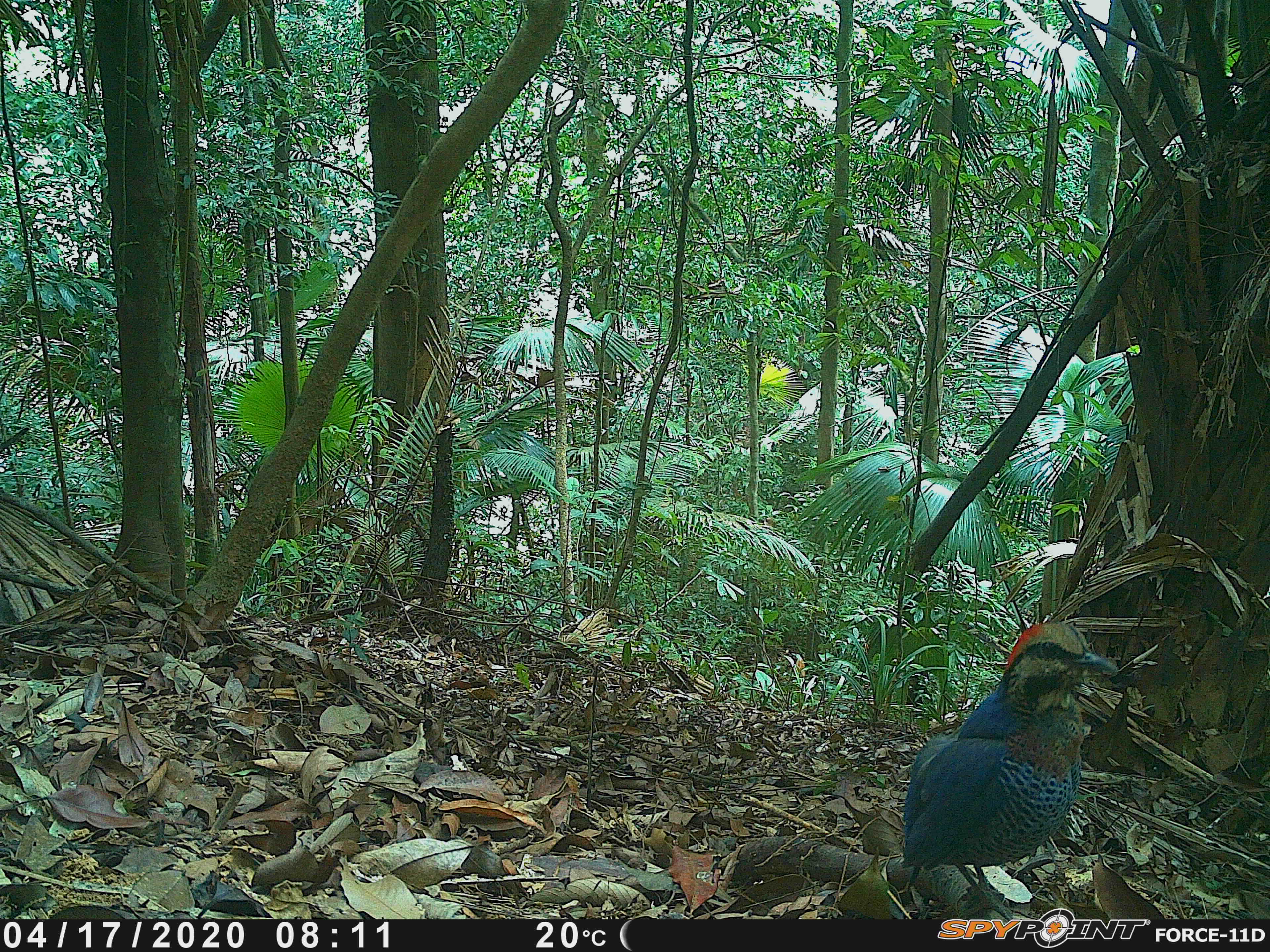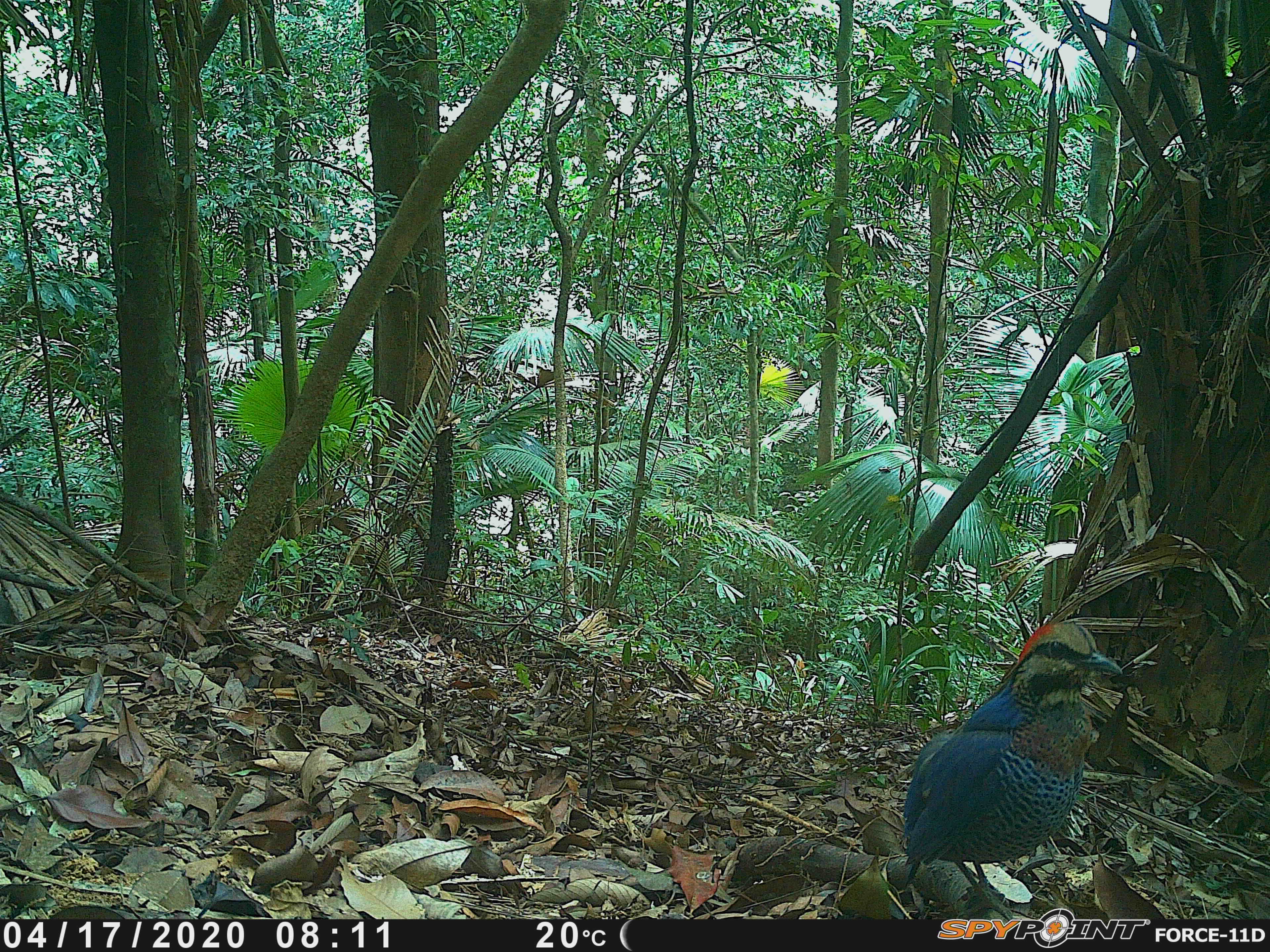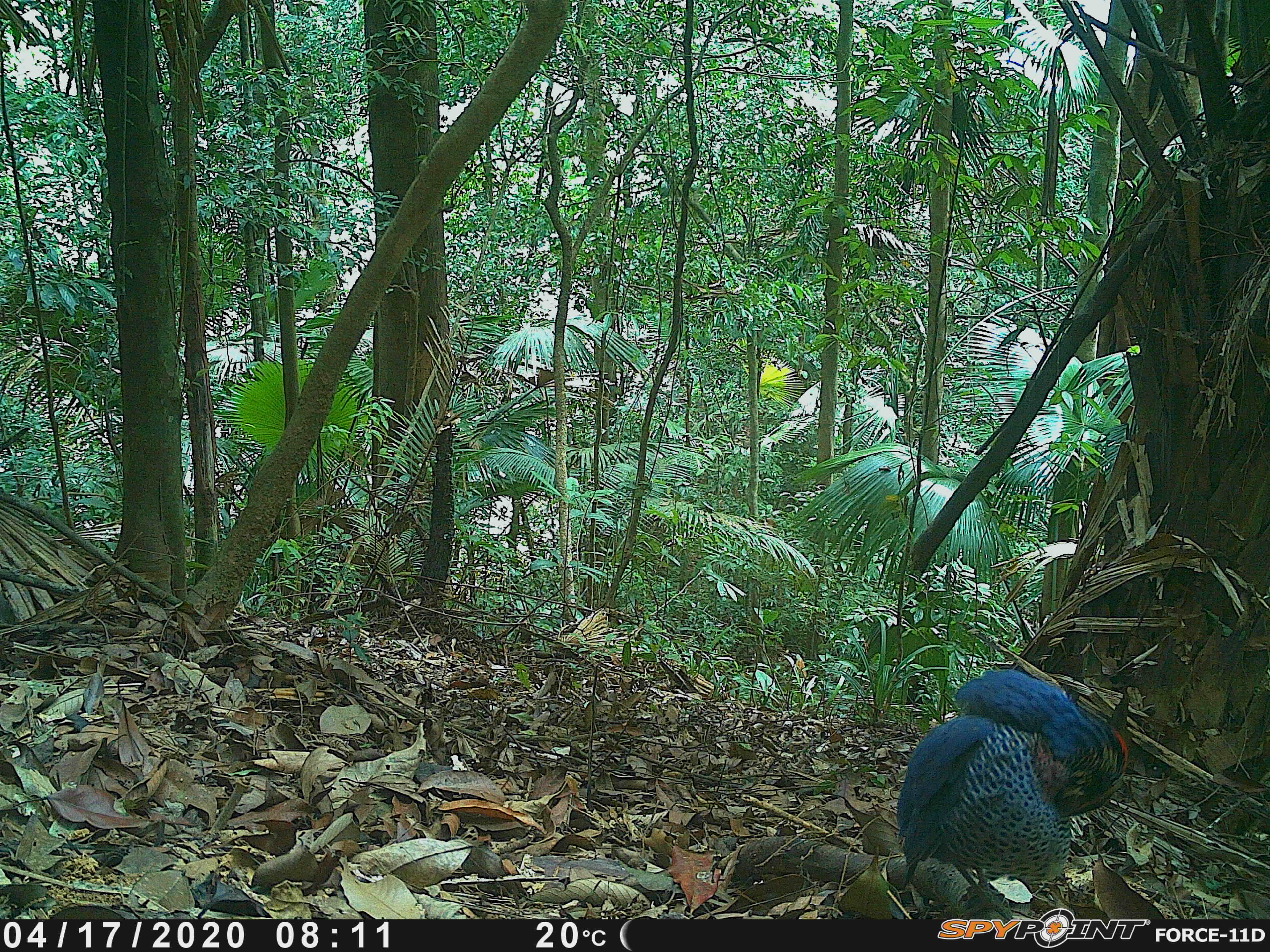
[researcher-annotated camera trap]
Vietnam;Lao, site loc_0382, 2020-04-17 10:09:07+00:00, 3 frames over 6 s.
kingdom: Animalia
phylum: Chordata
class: Aves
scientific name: Aves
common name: bird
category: unidentified bird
Unidentified bird (bird) (Aves). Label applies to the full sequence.